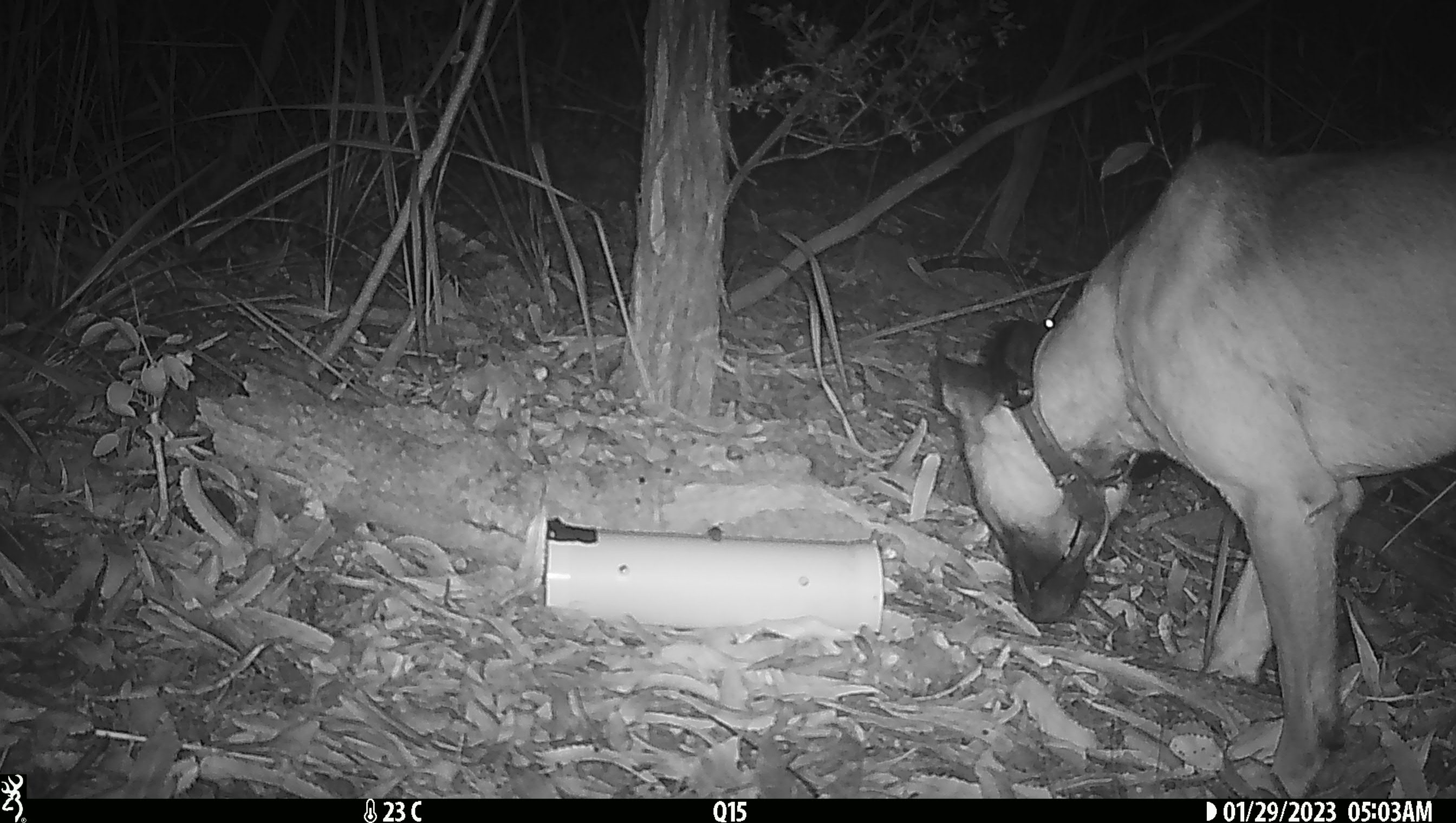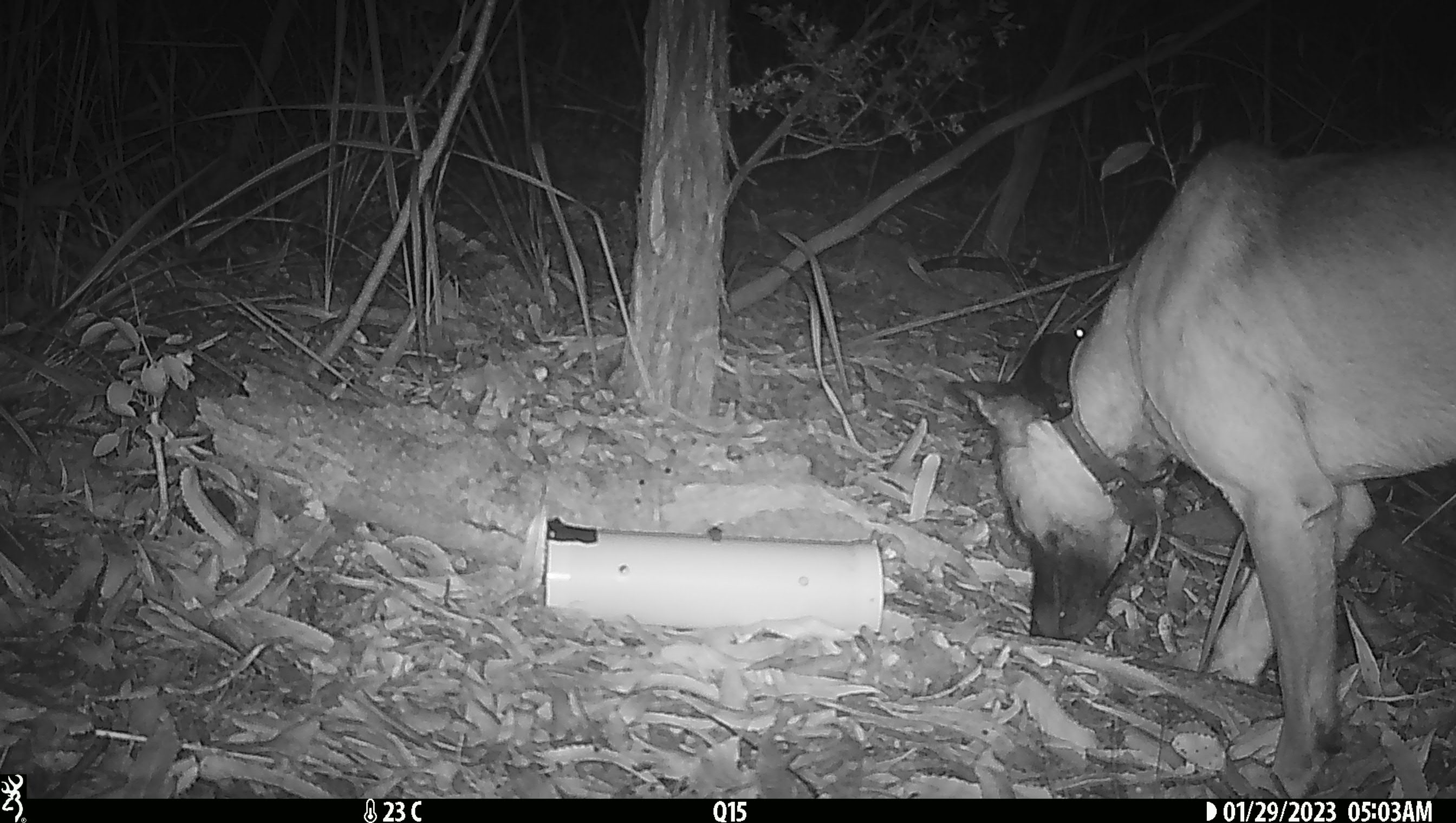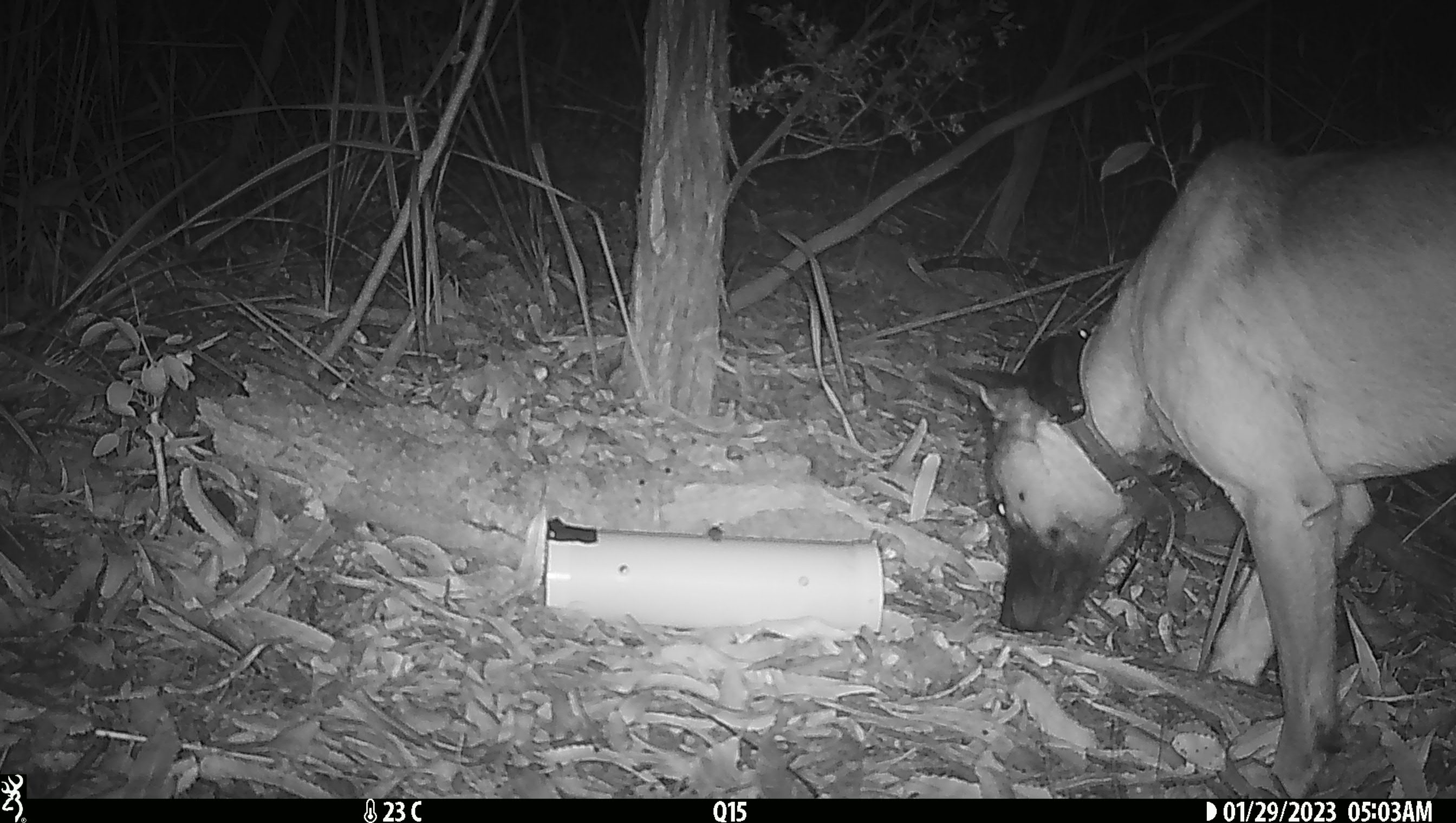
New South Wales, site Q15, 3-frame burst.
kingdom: Animalia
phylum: Chordata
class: Mammalia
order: Carnivora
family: Canidae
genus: Canis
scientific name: Canis familiaris dingo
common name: dingo